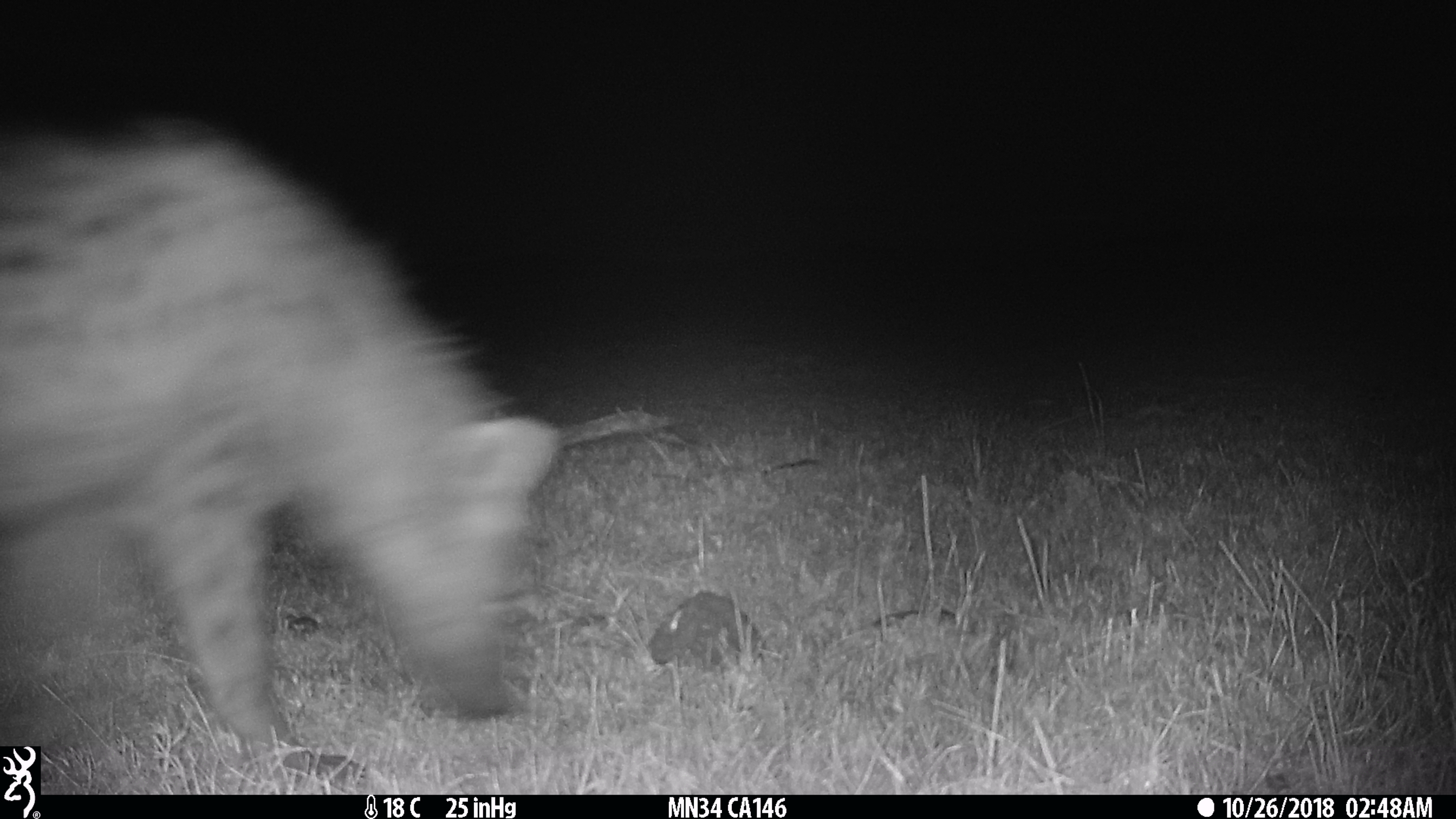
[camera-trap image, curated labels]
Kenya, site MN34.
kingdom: Animalia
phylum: Chordata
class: Mammalia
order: Carnivora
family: Hyaenidae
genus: Crocuta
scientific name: Crocuta crocuta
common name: spotted hyena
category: hyena spotted